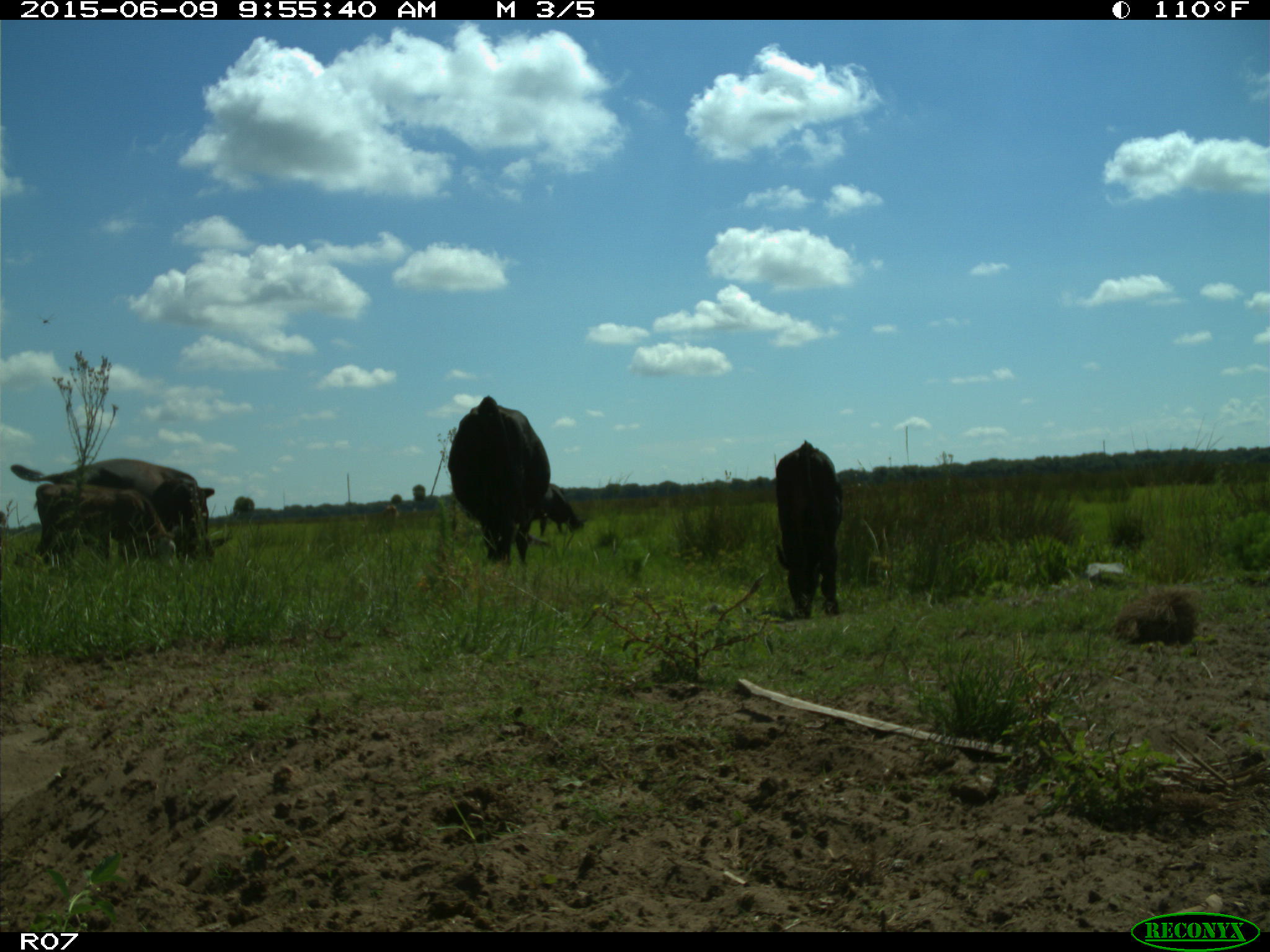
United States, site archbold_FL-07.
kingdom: Animalia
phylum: Chordata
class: Mammalia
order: Artiodactyla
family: Bovidae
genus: Bos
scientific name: Bos taurus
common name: domestic cow